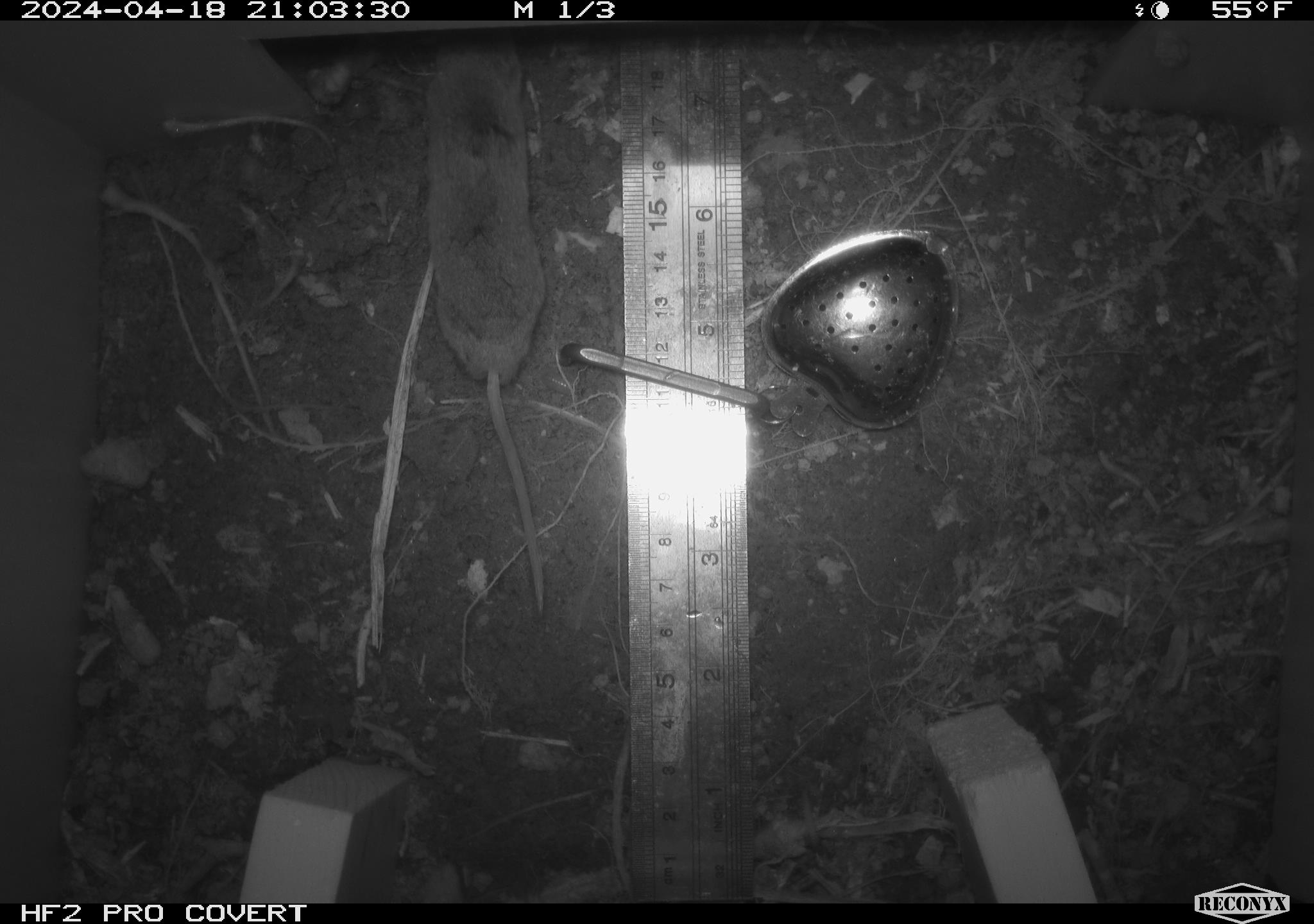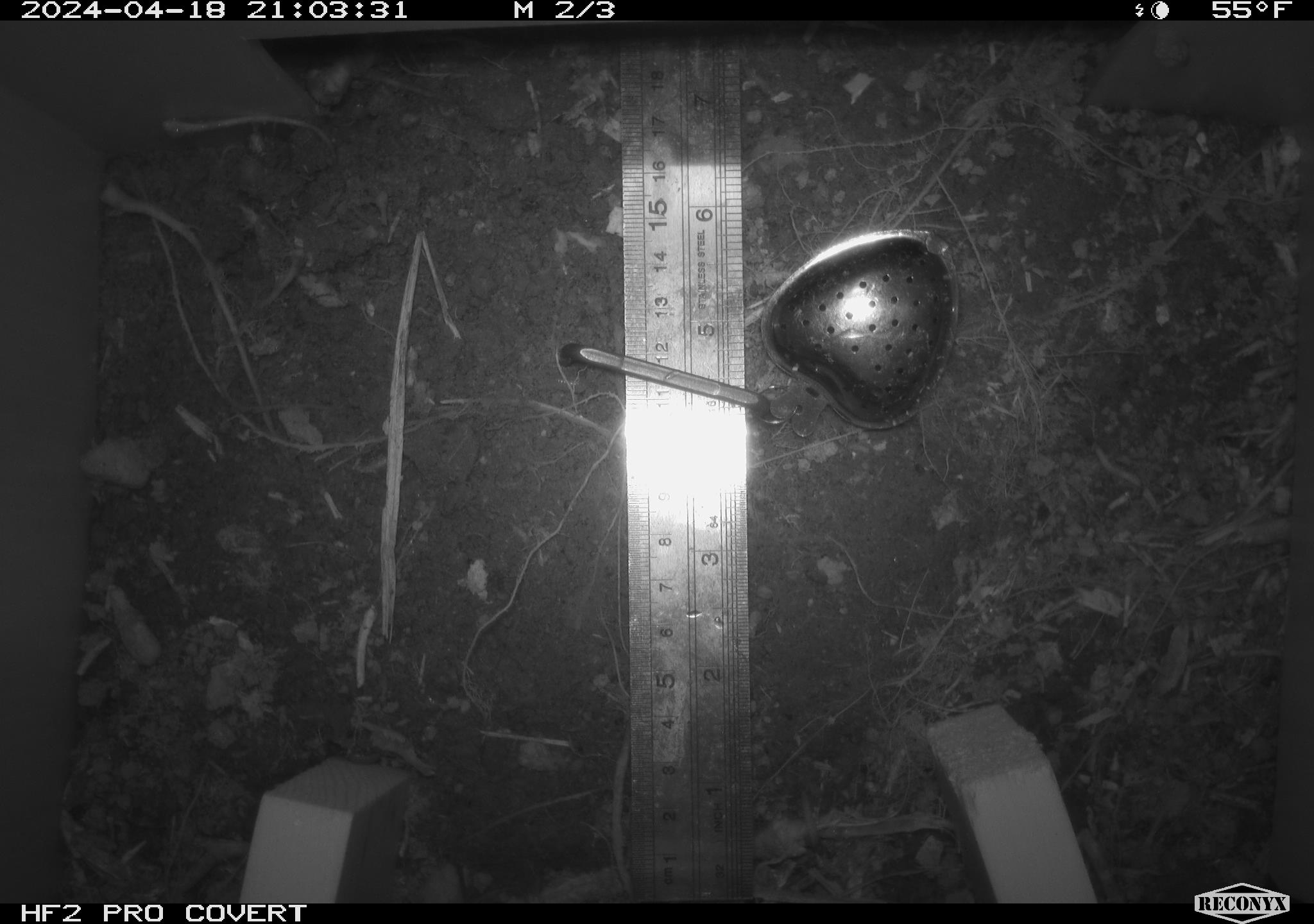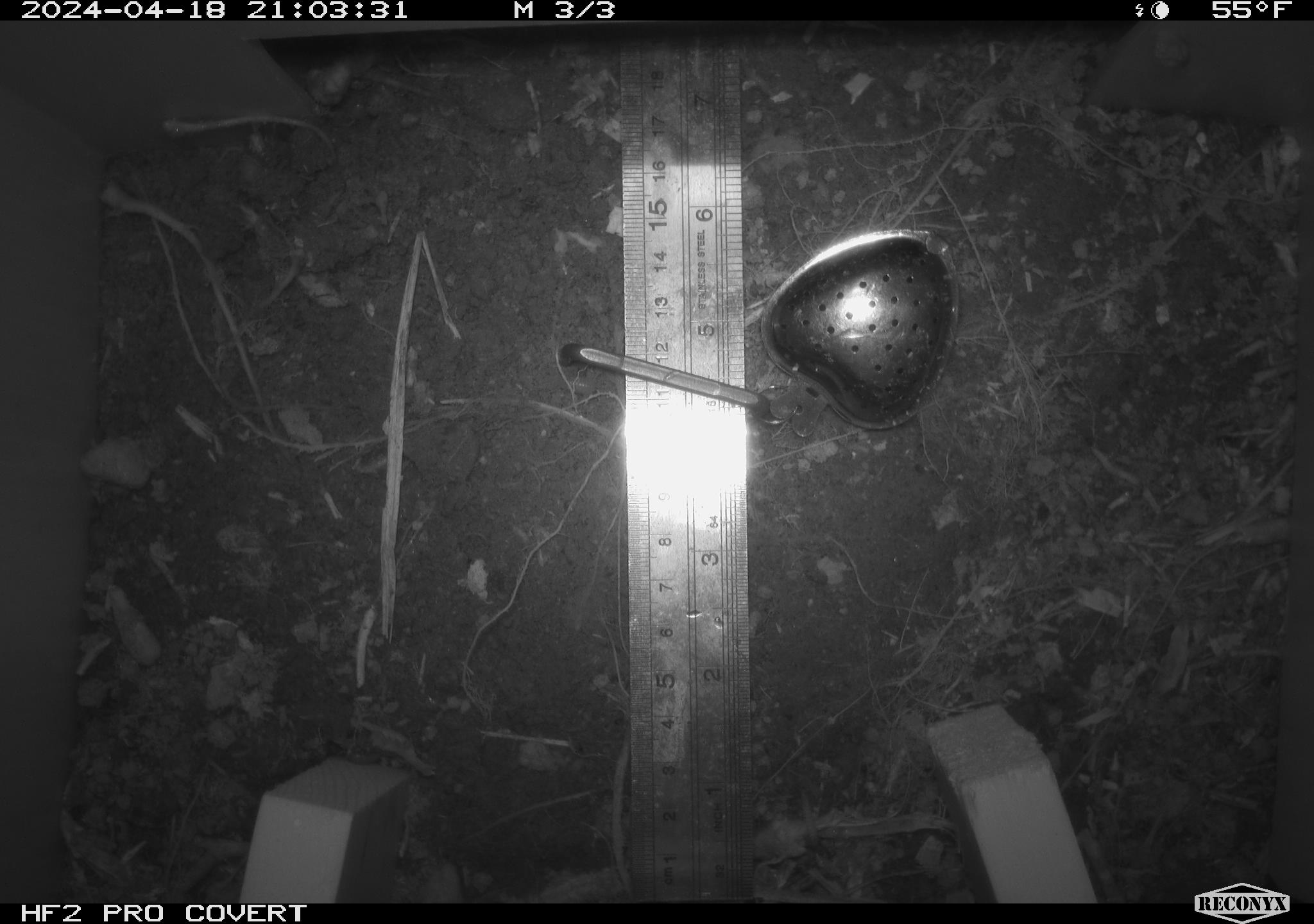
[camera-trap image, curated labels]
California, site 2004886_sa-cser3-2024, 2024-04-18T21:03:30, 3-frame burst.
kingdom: Animalia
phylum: Chordata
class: Mammalia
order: Rodentia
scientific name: Rodentia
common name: rodent